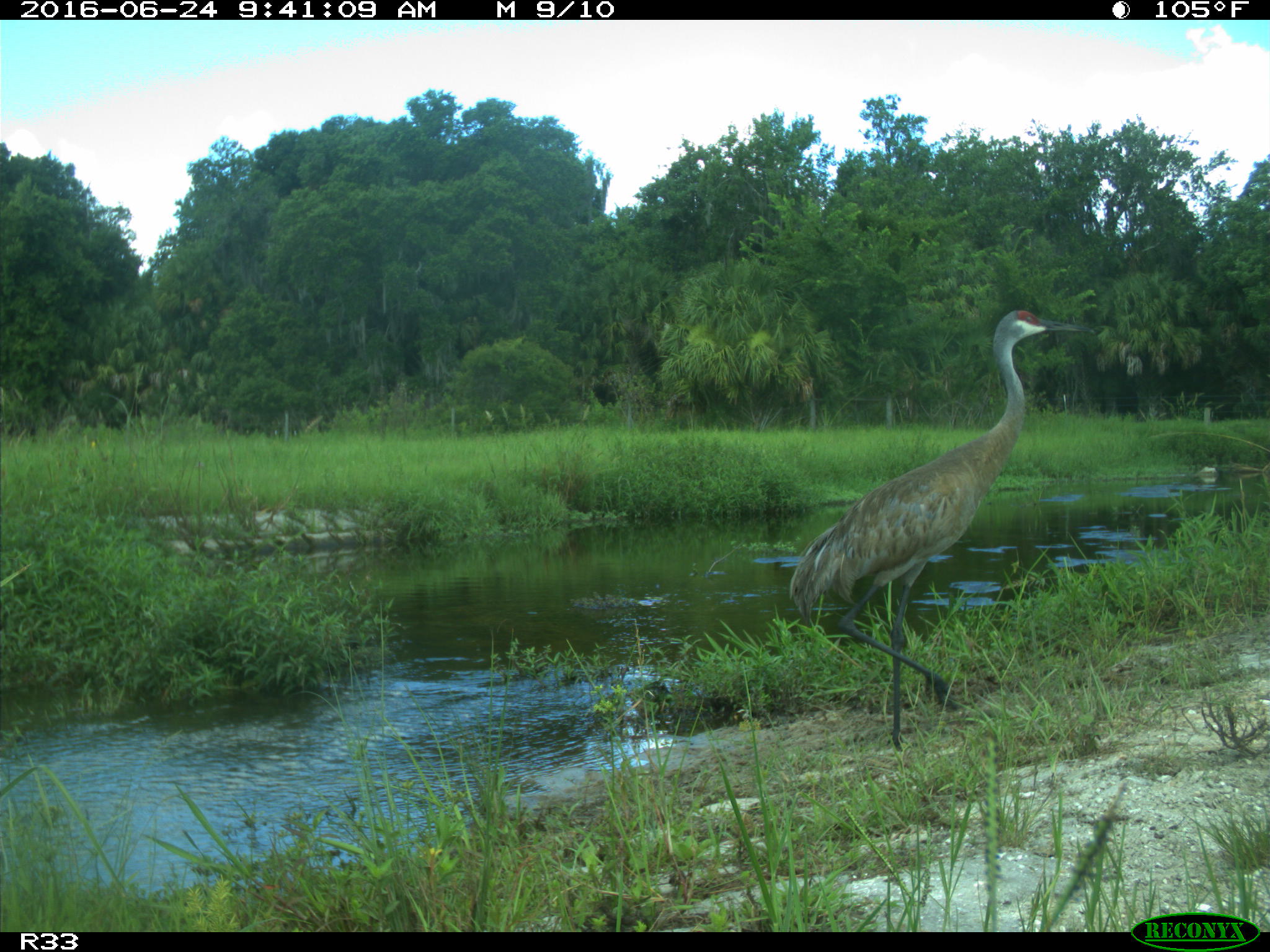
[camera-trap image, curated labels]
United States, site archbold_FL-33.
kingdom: Animalia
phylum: Chordata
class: Aves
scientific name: Aves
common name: birds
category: unidentified bird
Unidentified bird (birds) (Aves).